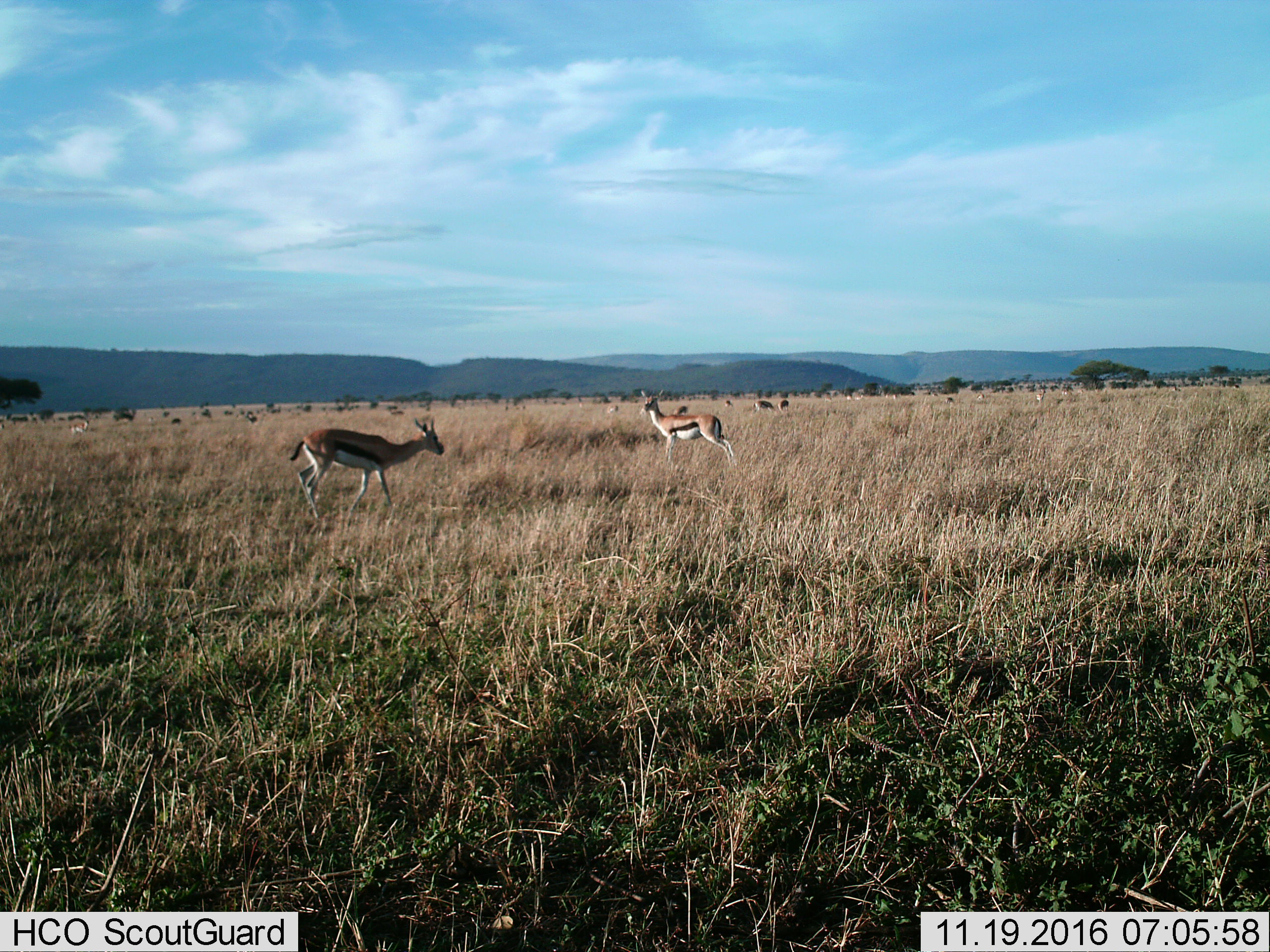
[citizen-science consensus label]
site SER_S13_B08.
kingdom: Animalia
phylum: Chordata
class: Mammalia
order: Artiodactyla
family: Bovidae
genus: Eudorcas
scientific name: Eudorcas thomsonii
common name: thomson's gazelle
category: gazellethomsons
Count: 7.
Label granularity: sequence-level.